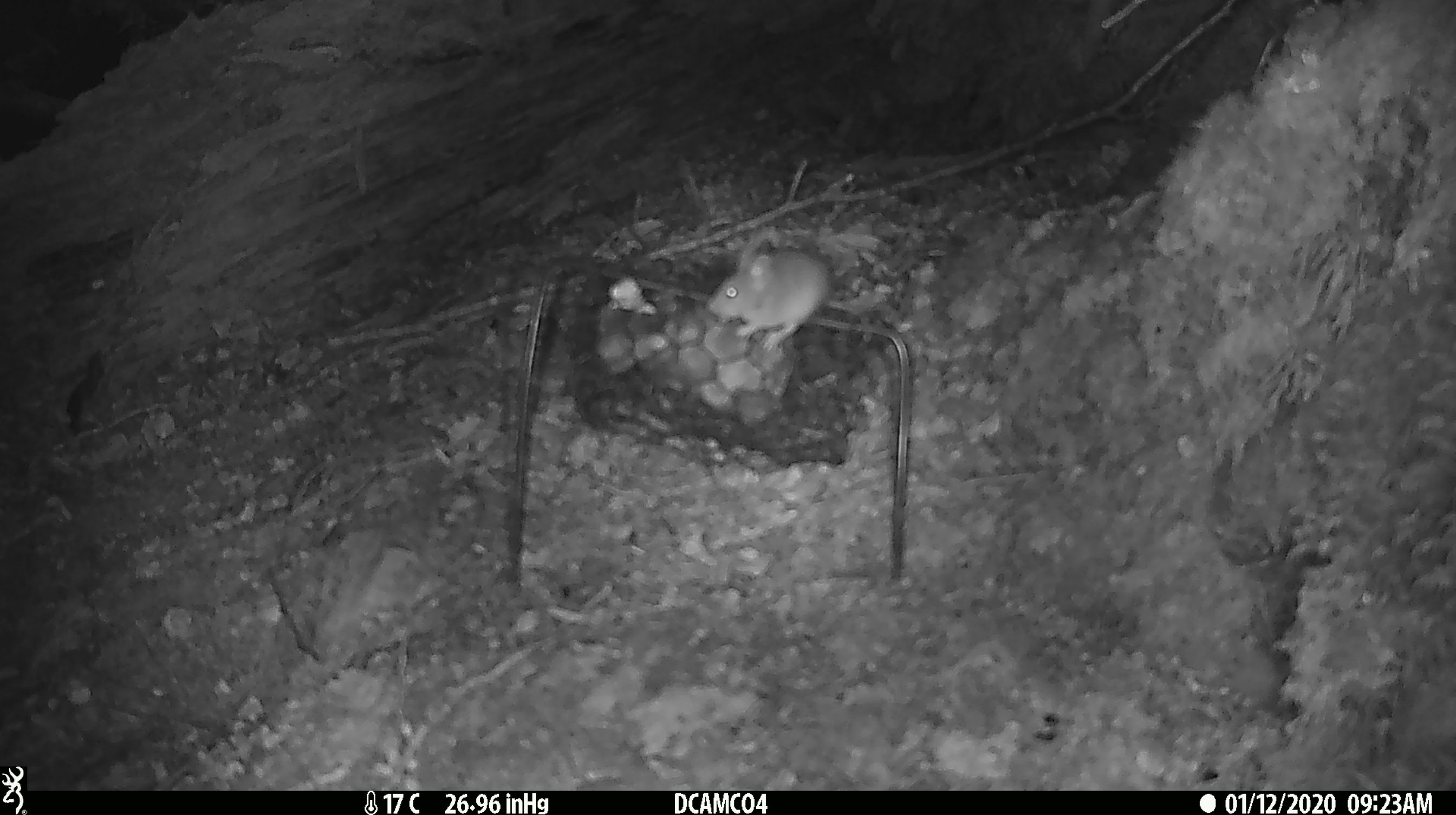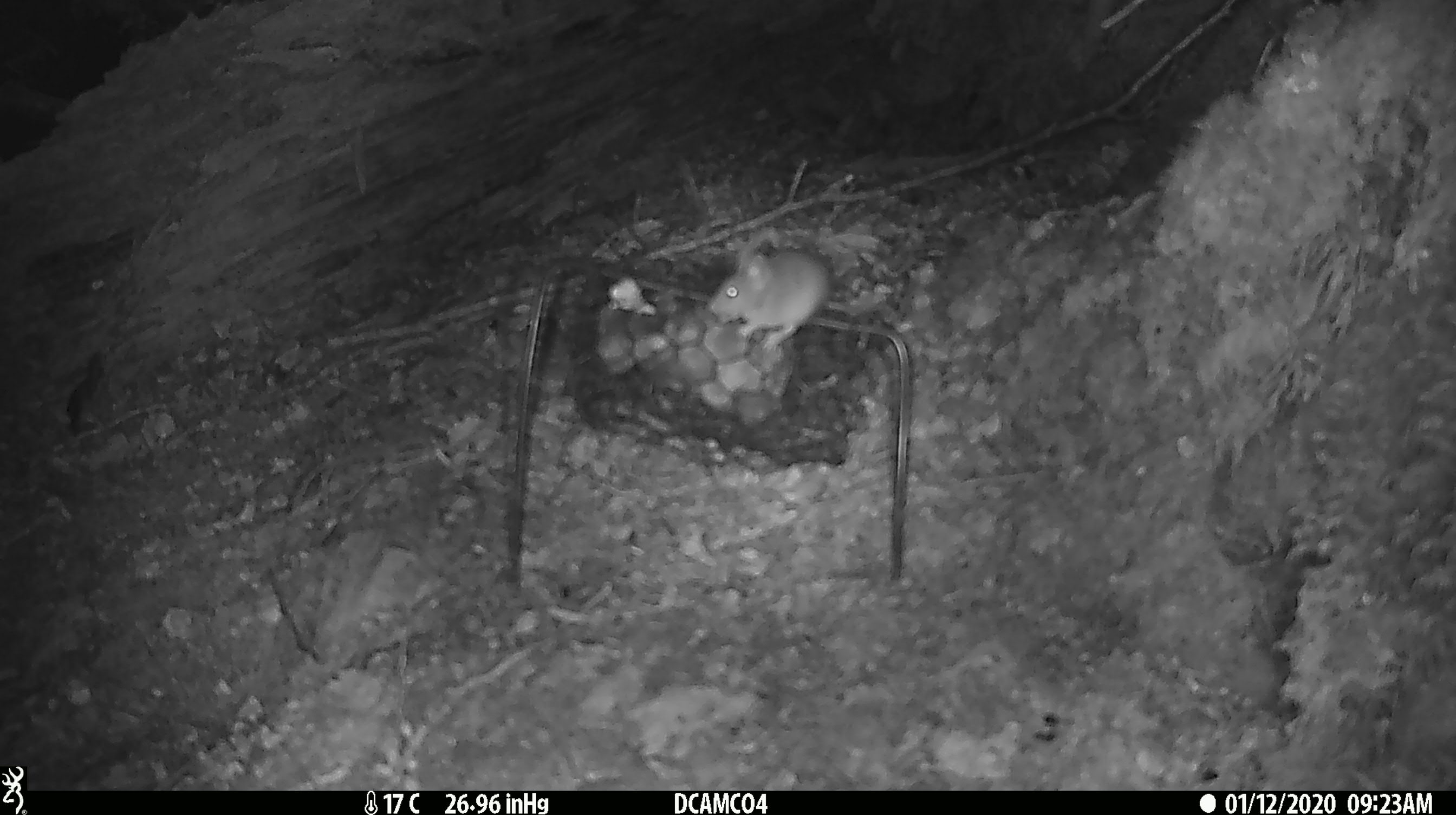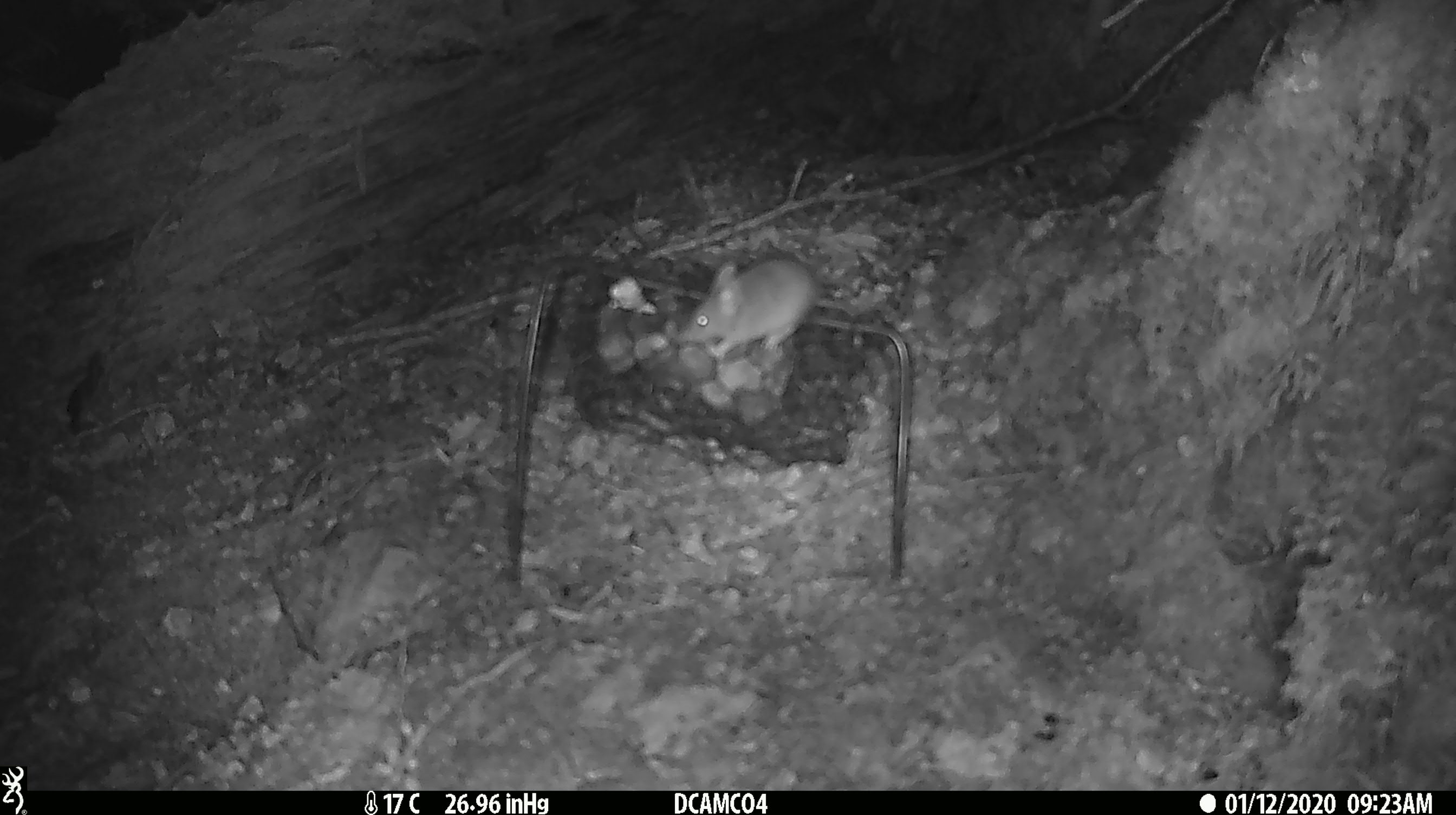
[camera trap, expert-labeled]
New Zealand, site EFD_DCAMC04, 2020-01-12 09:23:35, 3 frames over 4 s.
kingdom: Animalia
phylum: Chordata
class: Mammalia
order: Rodentia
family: Muridae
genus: Mus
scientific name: Mus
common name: mouse